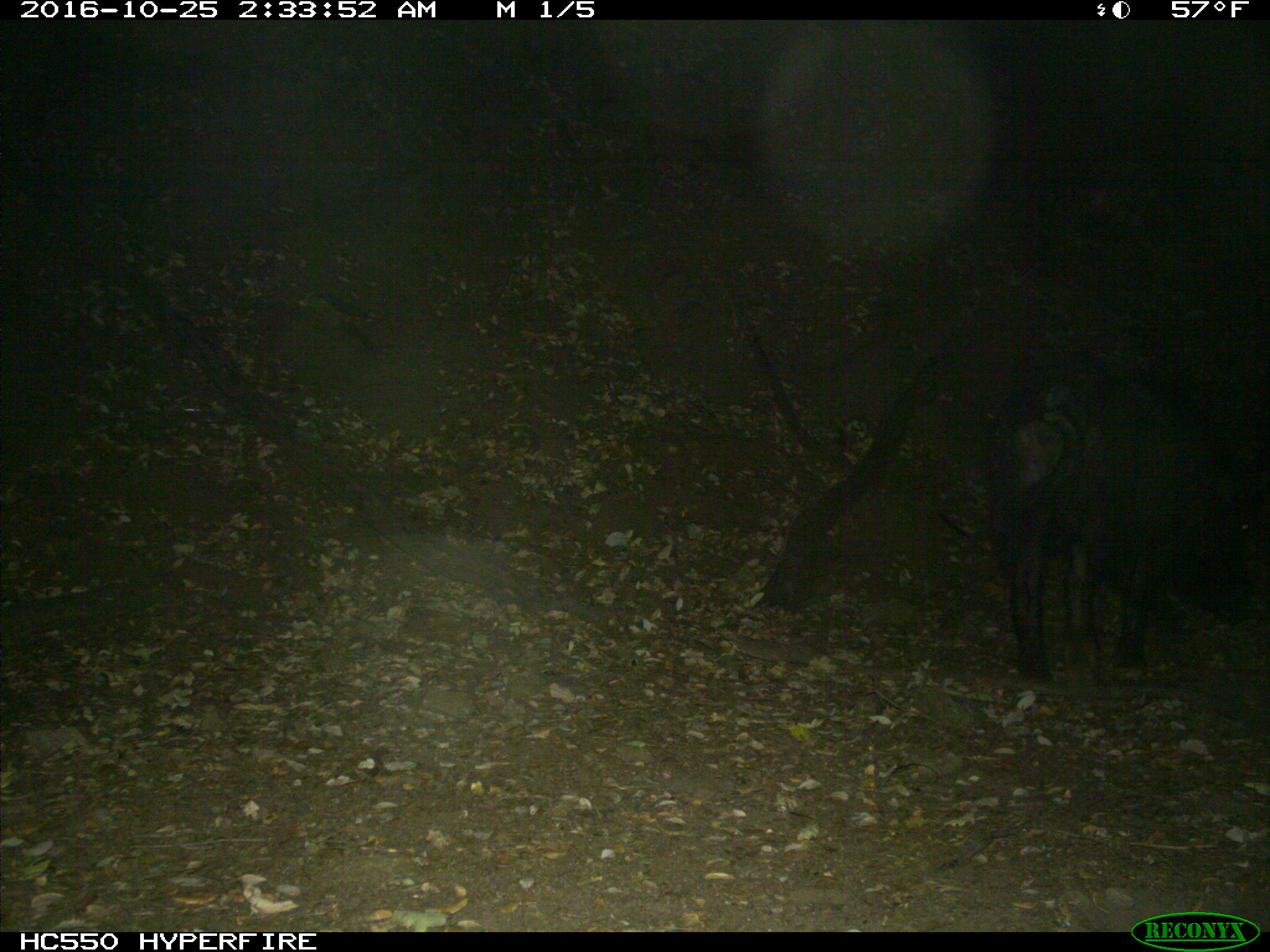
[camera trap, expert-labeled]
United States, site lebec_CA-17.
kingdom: Animalia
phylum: Chordata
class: Mammalia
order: Artiodactyla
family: Suidae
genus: Sus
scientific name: Sus scrofa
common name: wild boar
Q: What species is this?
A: Sus scrofa (wild boar).